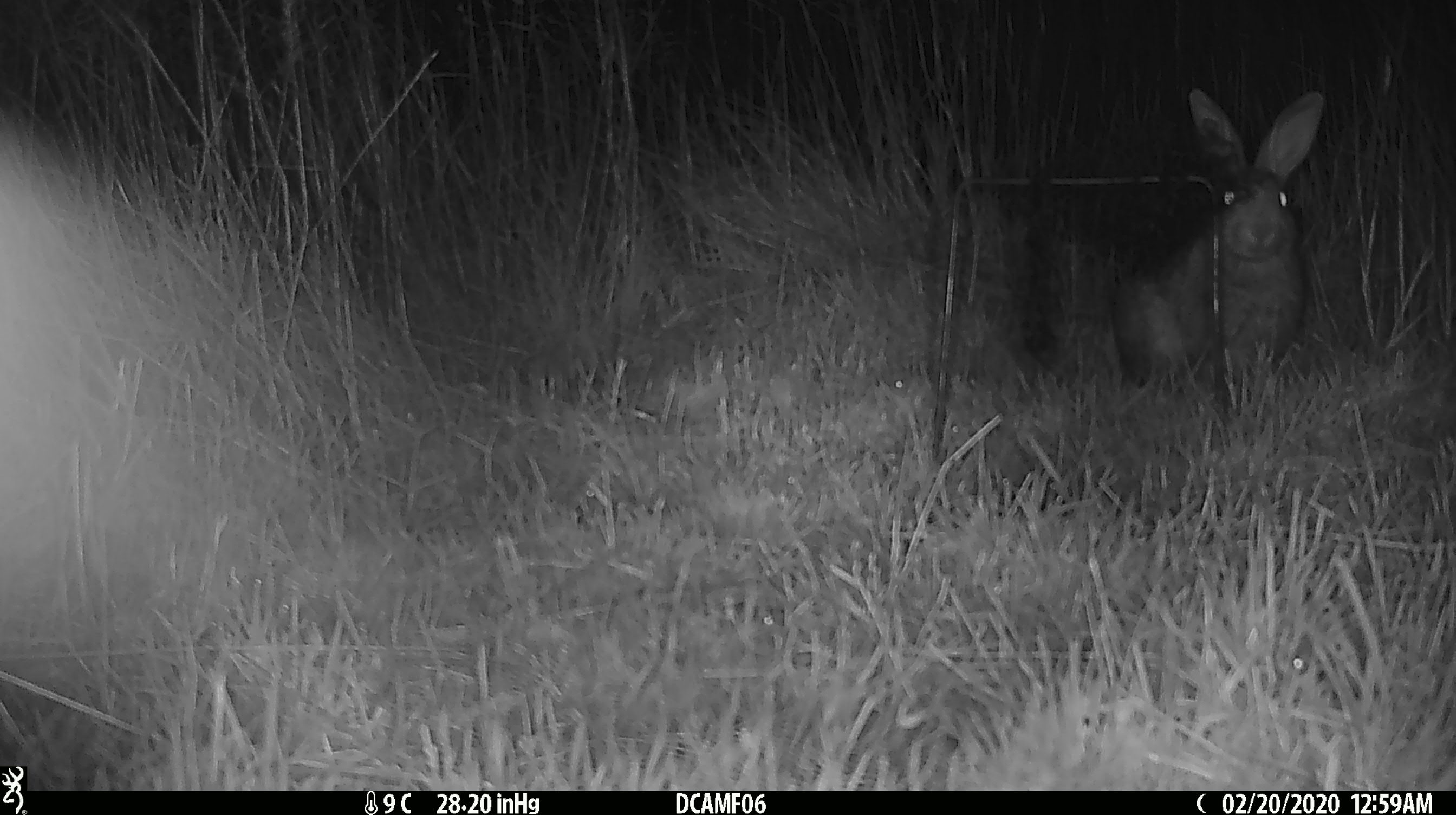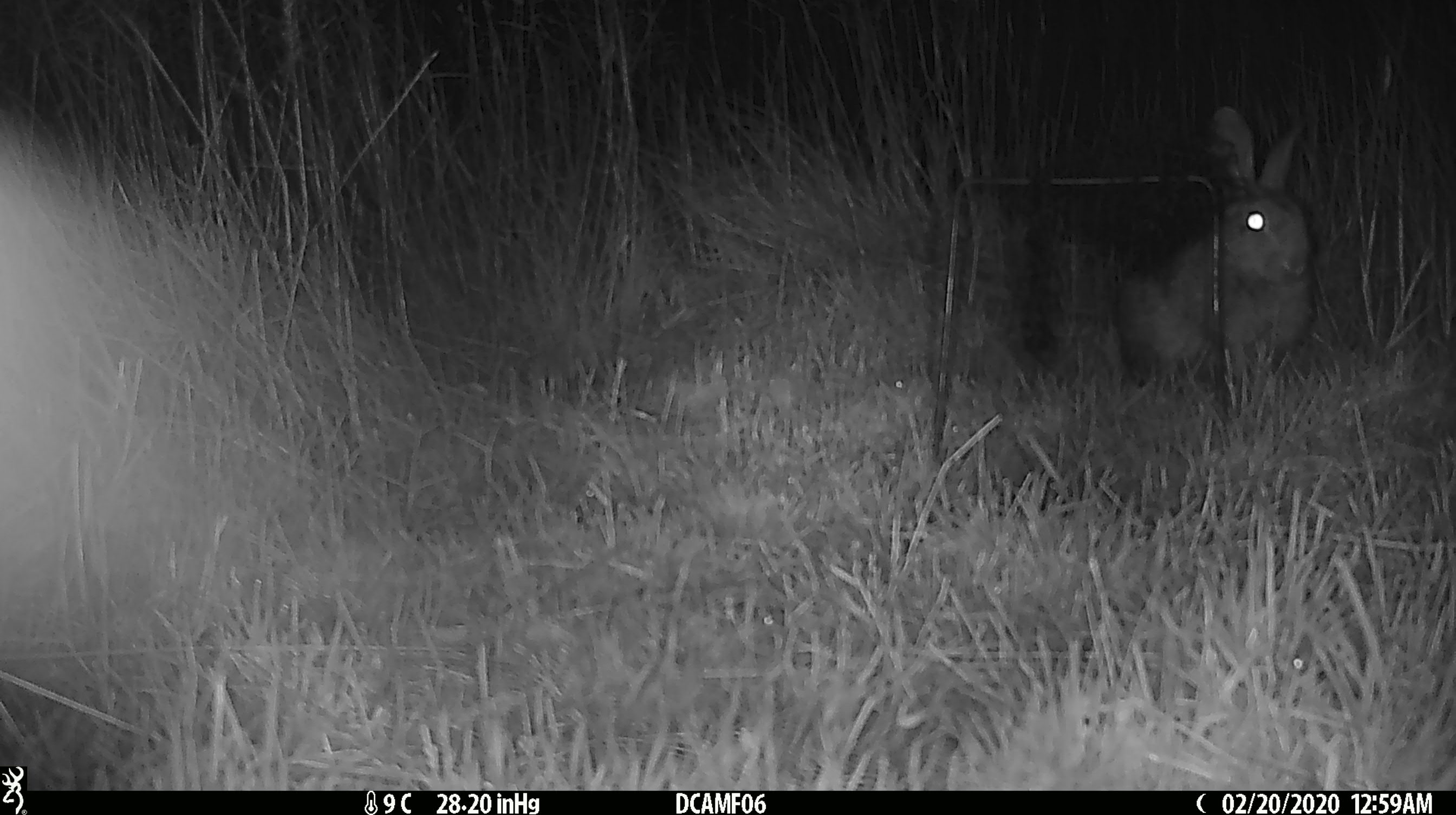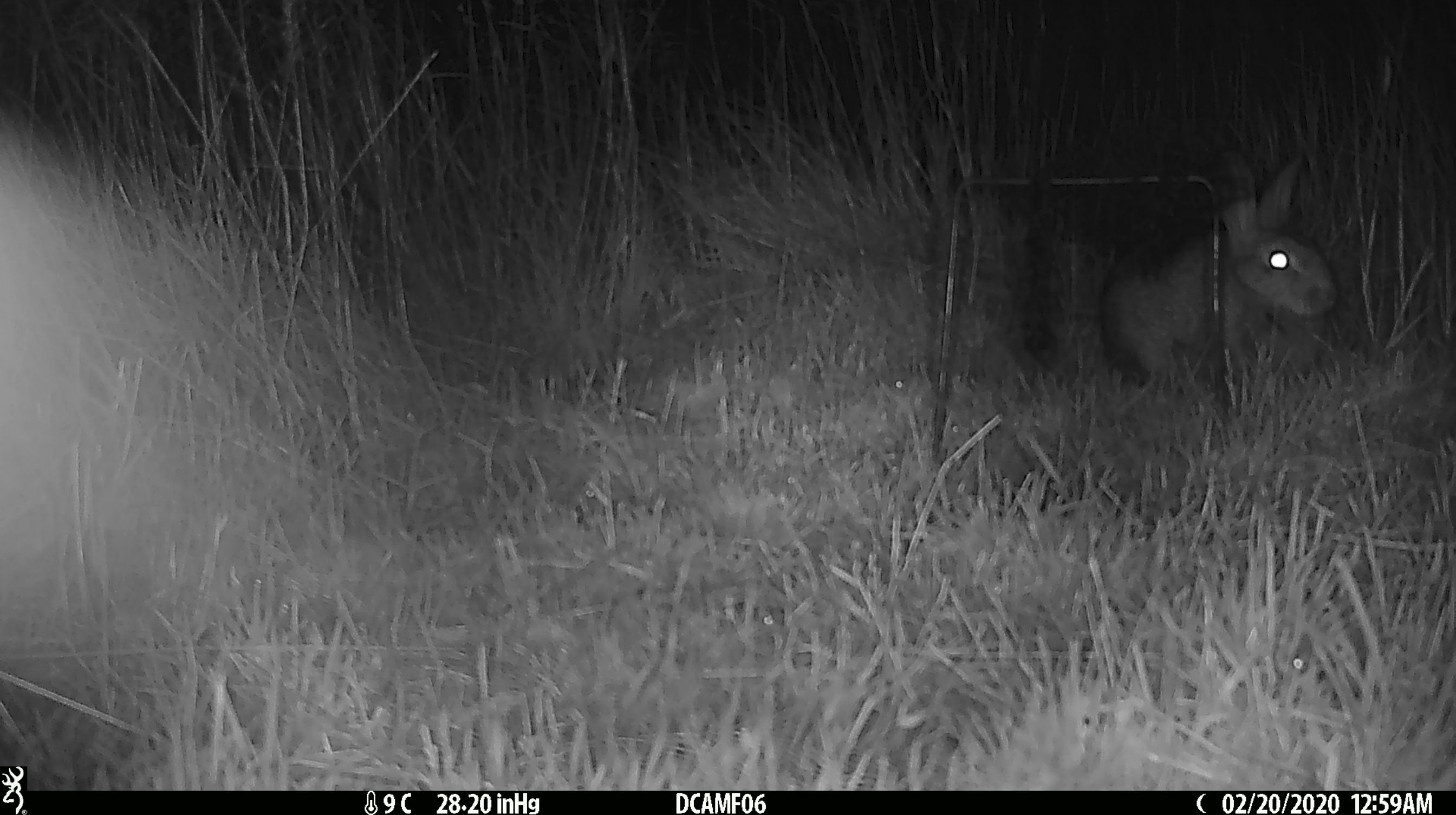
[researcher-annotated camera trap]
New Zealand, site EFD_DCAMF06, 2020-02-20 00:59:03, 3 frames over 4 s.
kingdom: Animalia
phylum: Chordata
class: Mammalia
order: Lagomorpha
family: Leporidae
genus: Oryctolagus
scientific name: Oryctolagus cuniculus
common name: european rabbit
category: rabbit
Rabbit (european rabbit) (Oryctolagus cuniculus).